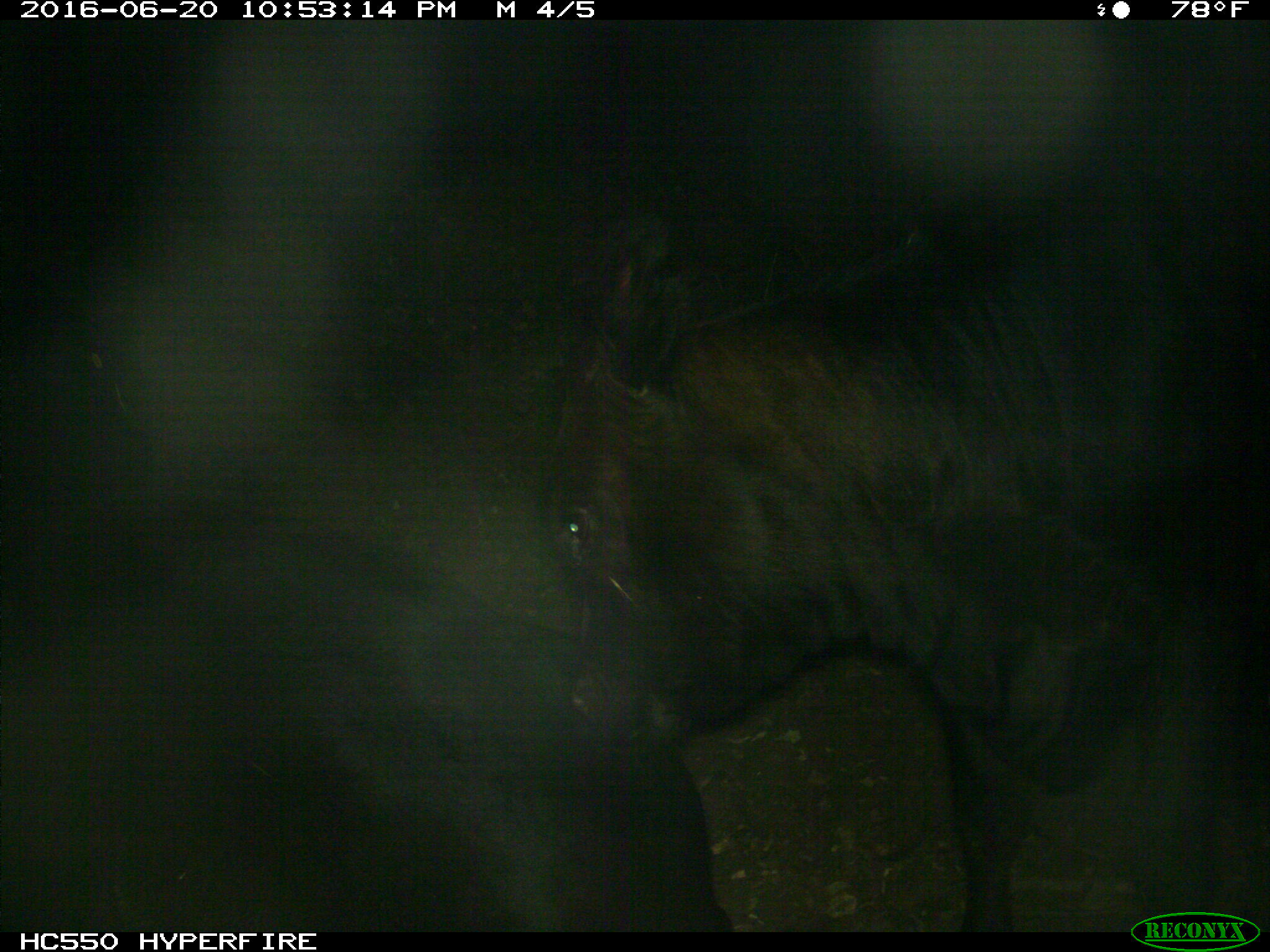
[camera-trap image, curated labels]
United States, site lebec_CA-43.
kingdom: Animalia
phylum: Chordata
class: Mammalia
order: Artiodactyla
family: Bovidae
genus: Bos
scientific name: Bos taurus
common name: domestic cow